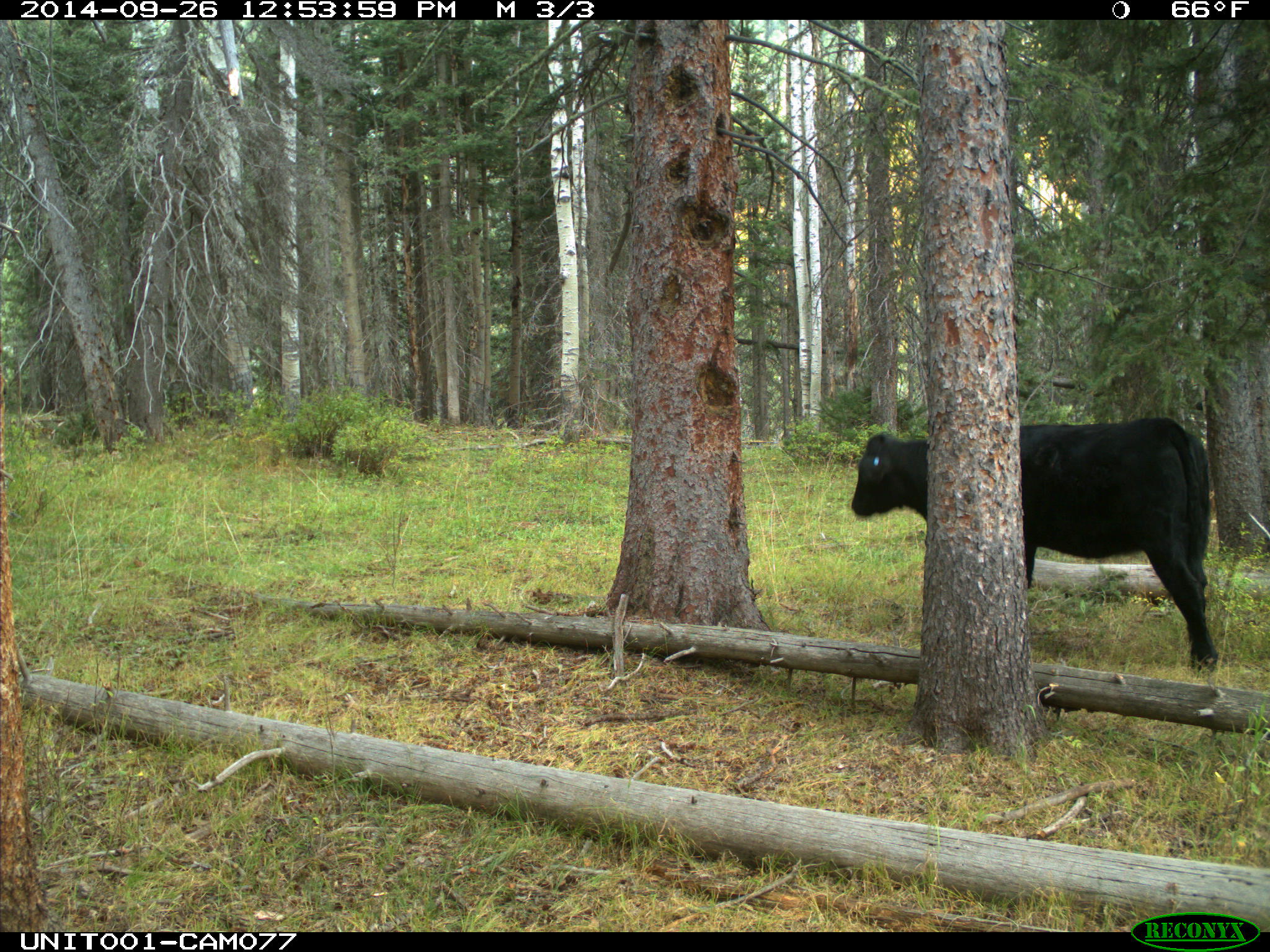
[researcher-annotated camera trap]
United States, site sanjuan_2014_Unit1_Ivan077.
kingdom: Animalia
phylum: Chordata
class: Mammalia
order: Artiodactyla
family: Bovidae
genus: Bos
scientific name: Bos taurus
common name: domestic cow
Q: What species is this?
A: Bos taurus (domestic cow).